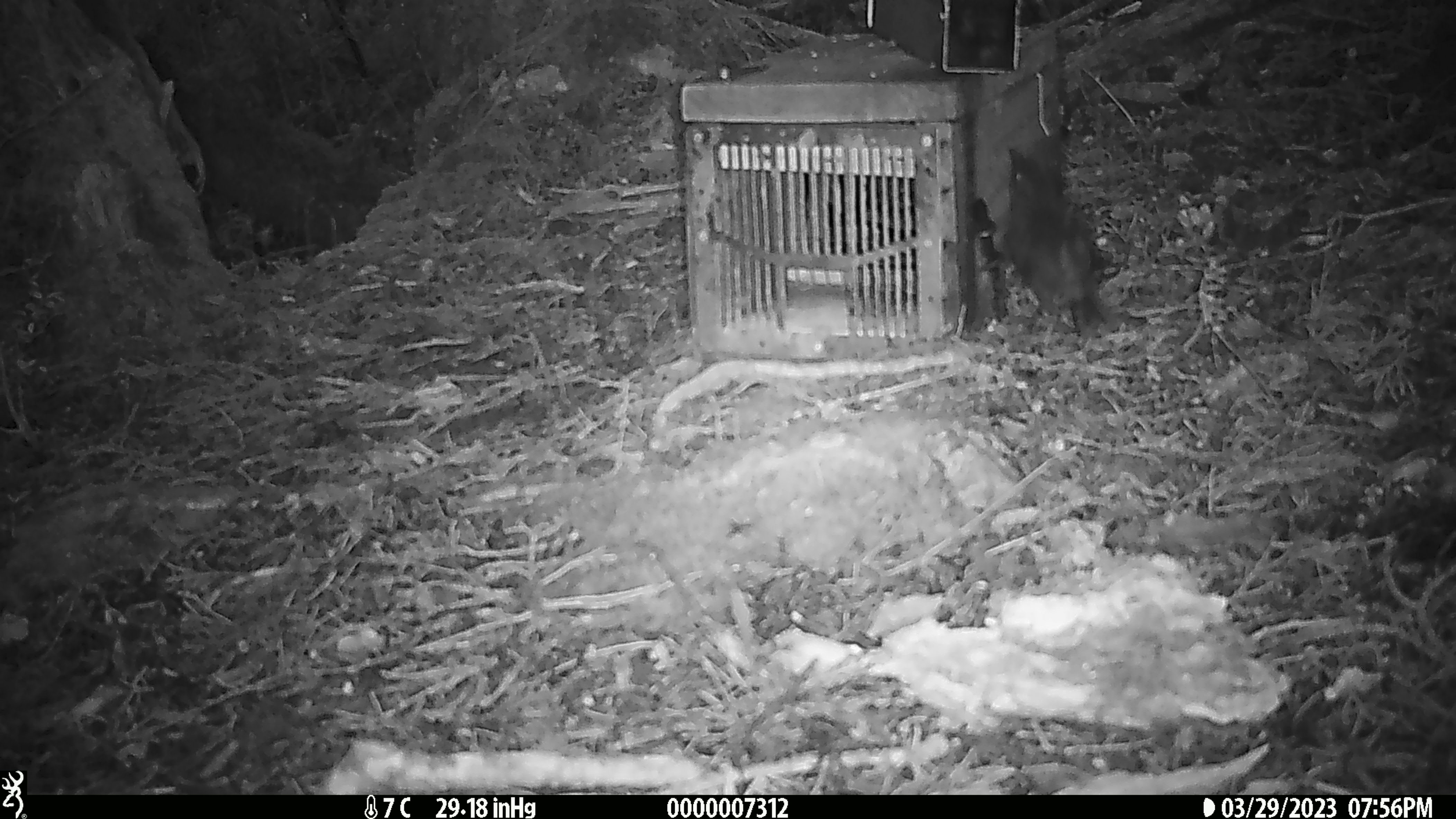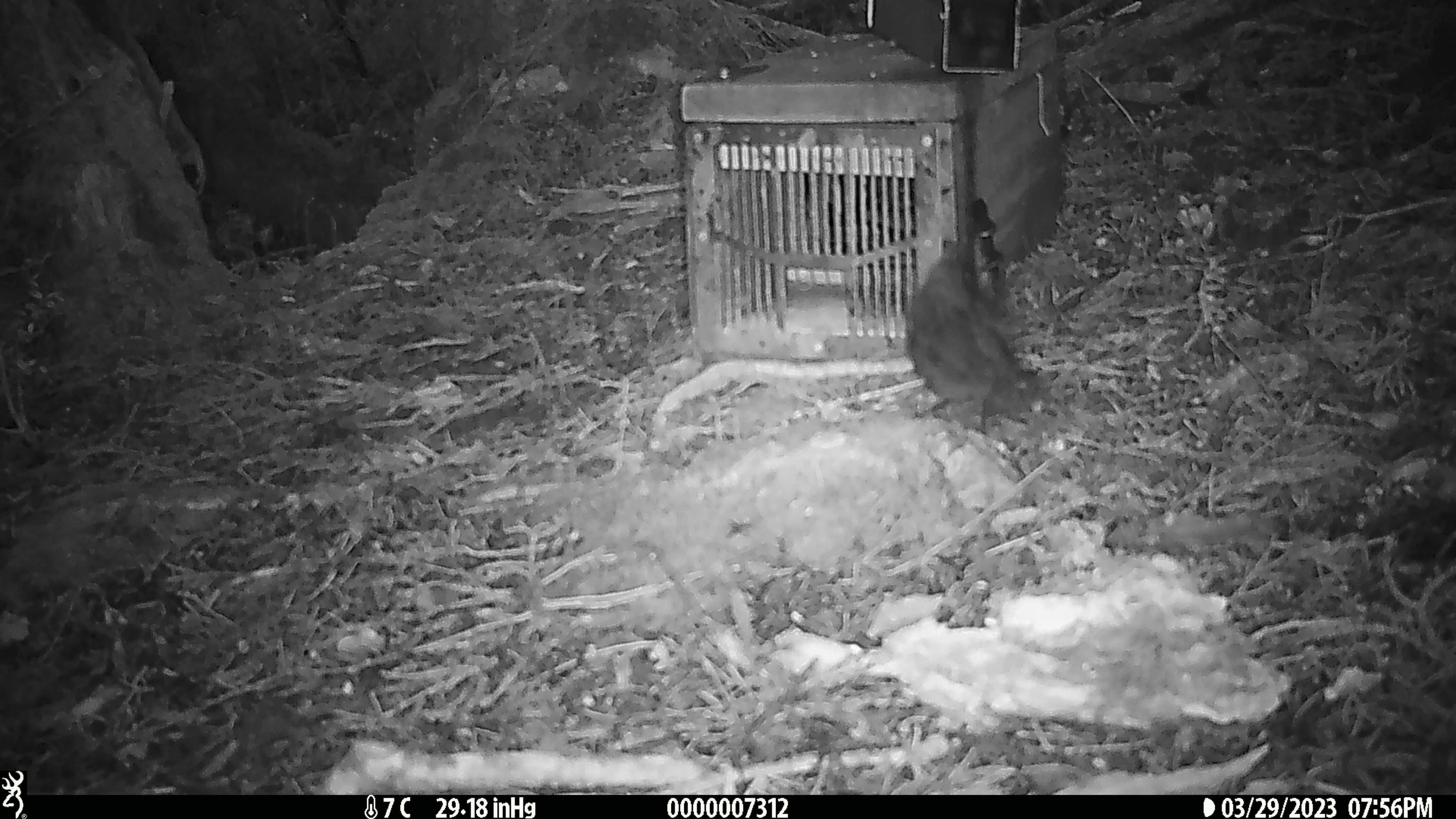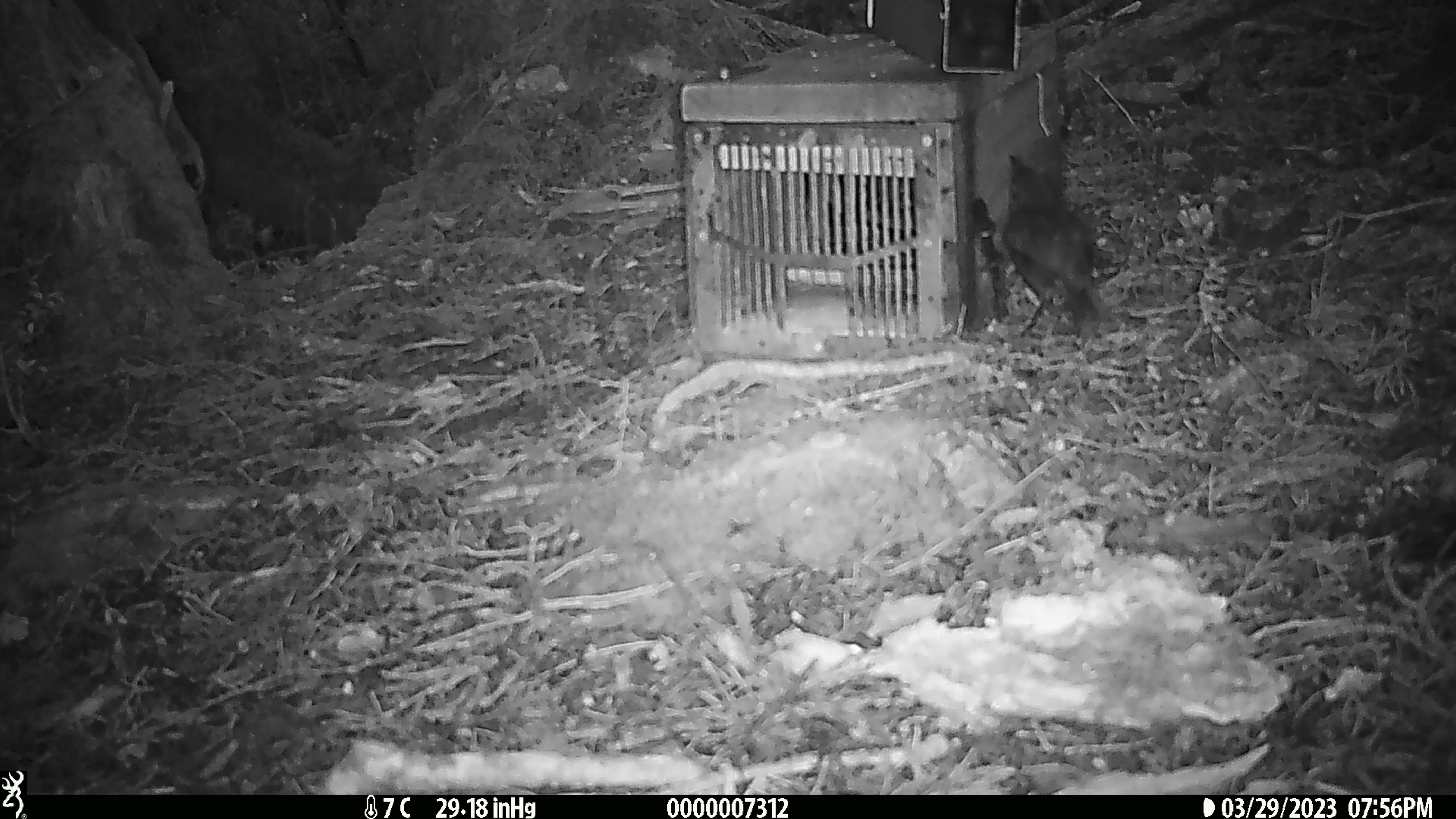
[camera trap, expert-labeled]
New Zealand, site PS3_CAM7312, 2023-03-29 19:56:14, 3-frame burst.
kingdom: Animalia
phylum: Chordata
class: Aves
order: Passeriformes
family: Petroicidae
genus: Petroica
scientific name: Petroica australis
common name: new zealand robin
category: robin